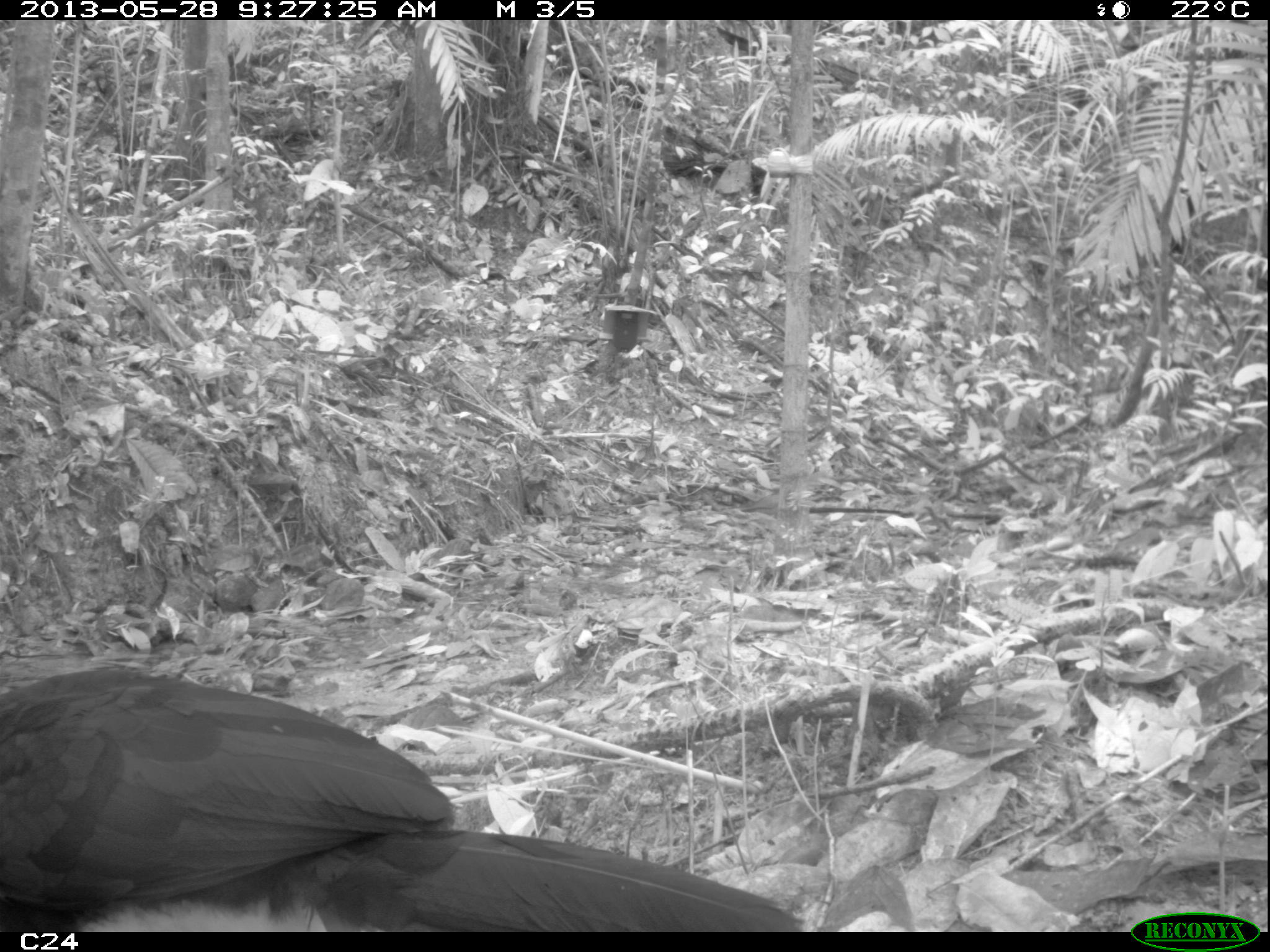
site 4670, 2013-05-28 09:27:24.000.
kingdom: Animalia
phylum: Chordata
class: Aves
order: Galliformes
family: Cracidae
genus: Crax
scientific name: Crax alector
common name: black curassow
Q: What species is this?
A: Crax alector (black curassow).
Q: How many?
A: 1.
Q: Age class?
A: Adult.